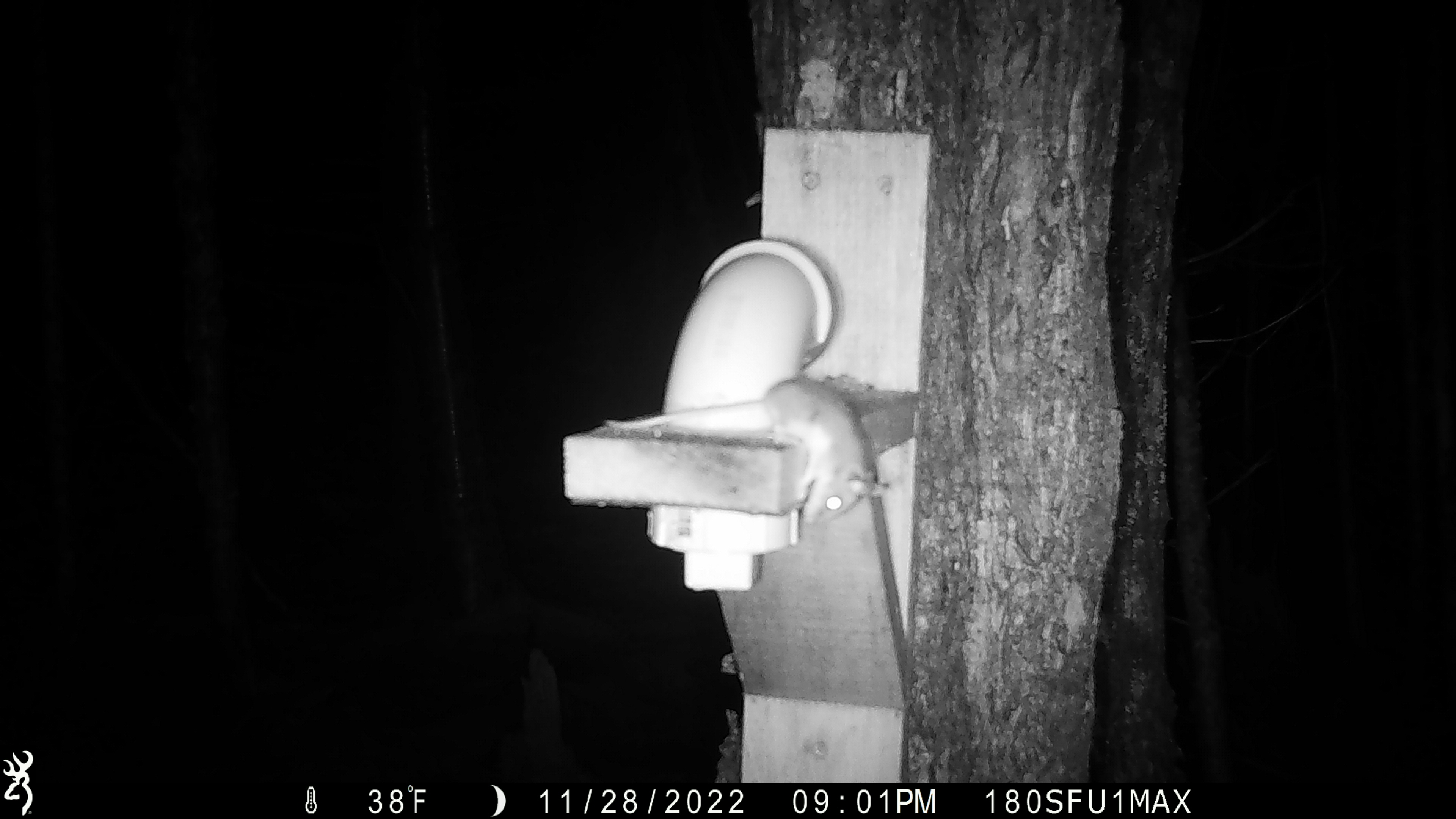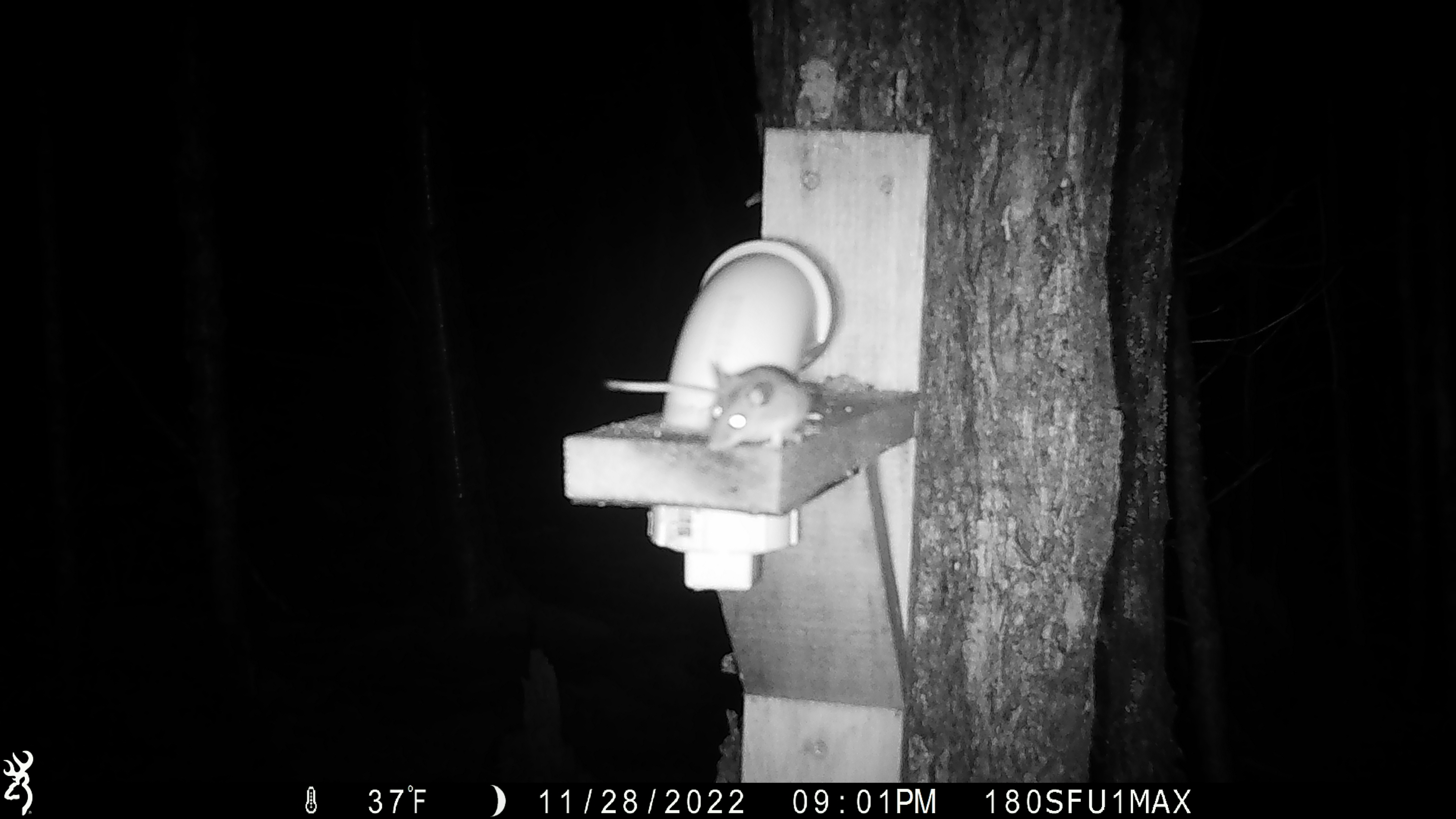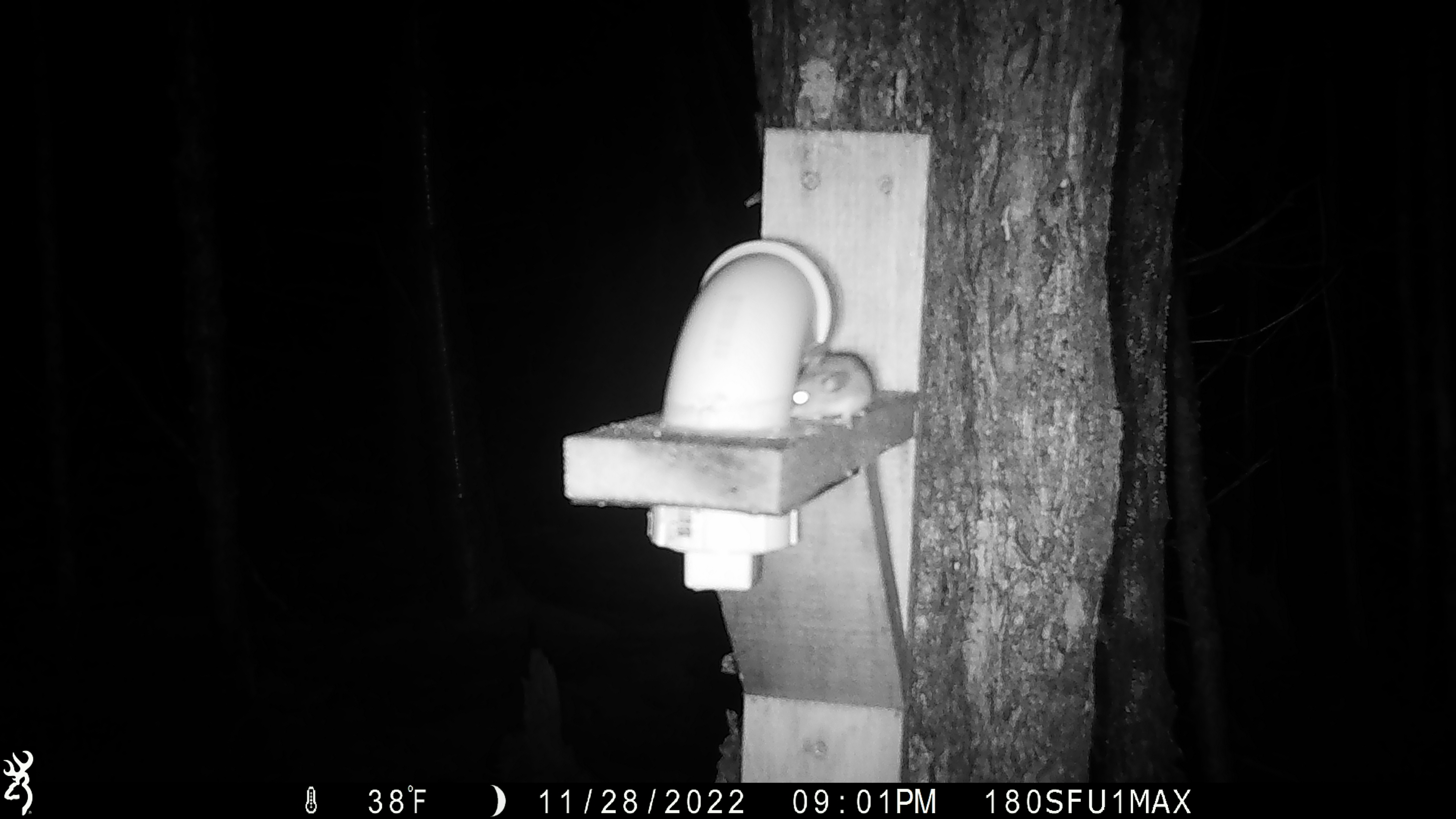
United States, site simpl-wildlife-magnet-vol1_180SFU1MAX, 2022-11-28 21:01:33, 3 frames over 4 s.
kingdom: Animalia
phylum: Chordata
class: Mammalia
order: Rodentia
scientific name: Rodentia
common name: mouse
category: mouse sp.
Mouse sp. (mouse) (Rodentia).